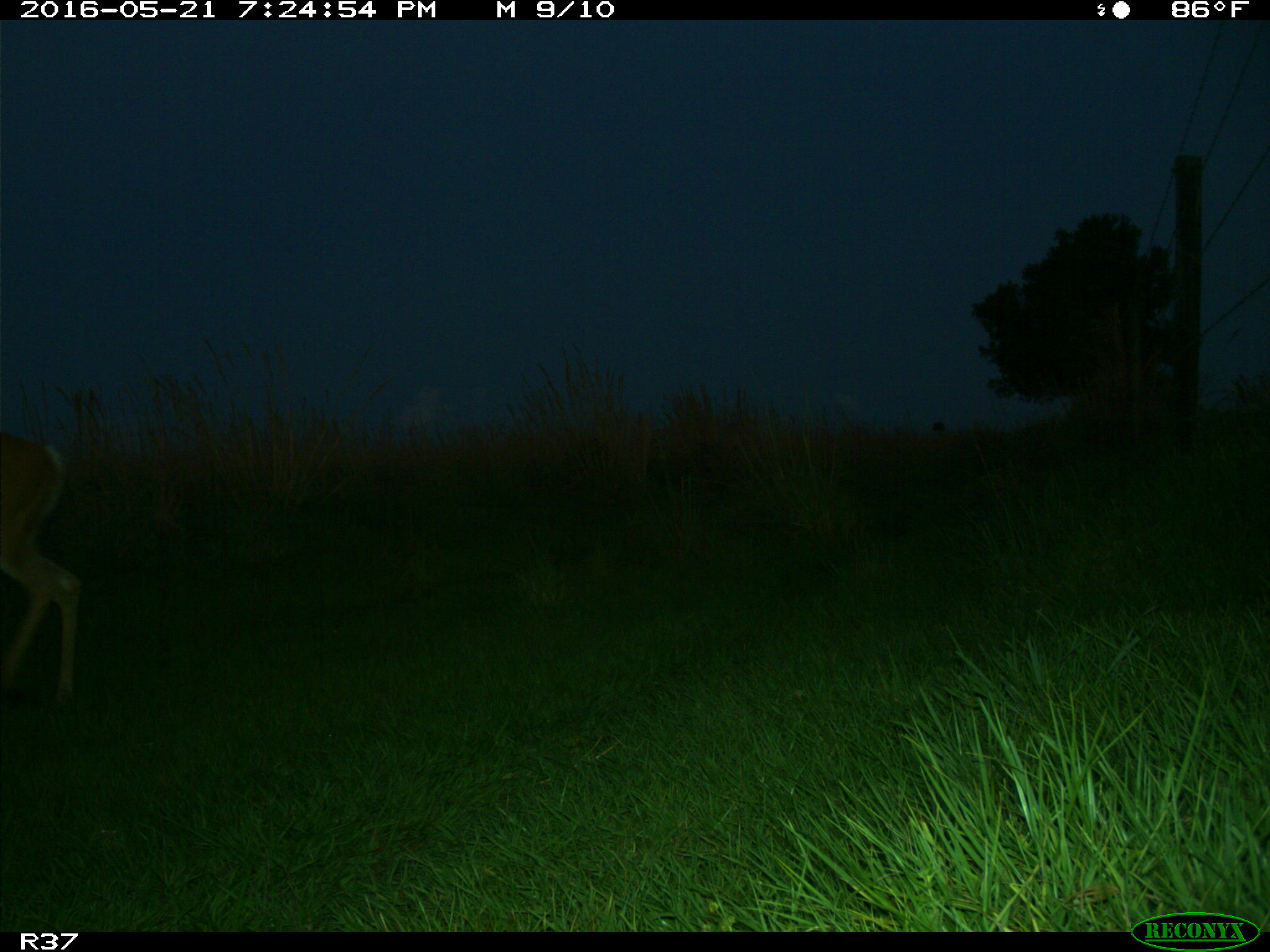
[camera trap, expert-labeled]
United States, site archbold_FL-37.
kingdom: Animalia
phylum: Chordata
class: Mammalia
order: Artiodactyla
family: Cervidae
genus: Odocoileus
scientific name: Odocoileus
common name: deer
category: unidentified deer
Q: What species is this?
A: Unidentified deer (deer) (Odocoileus).